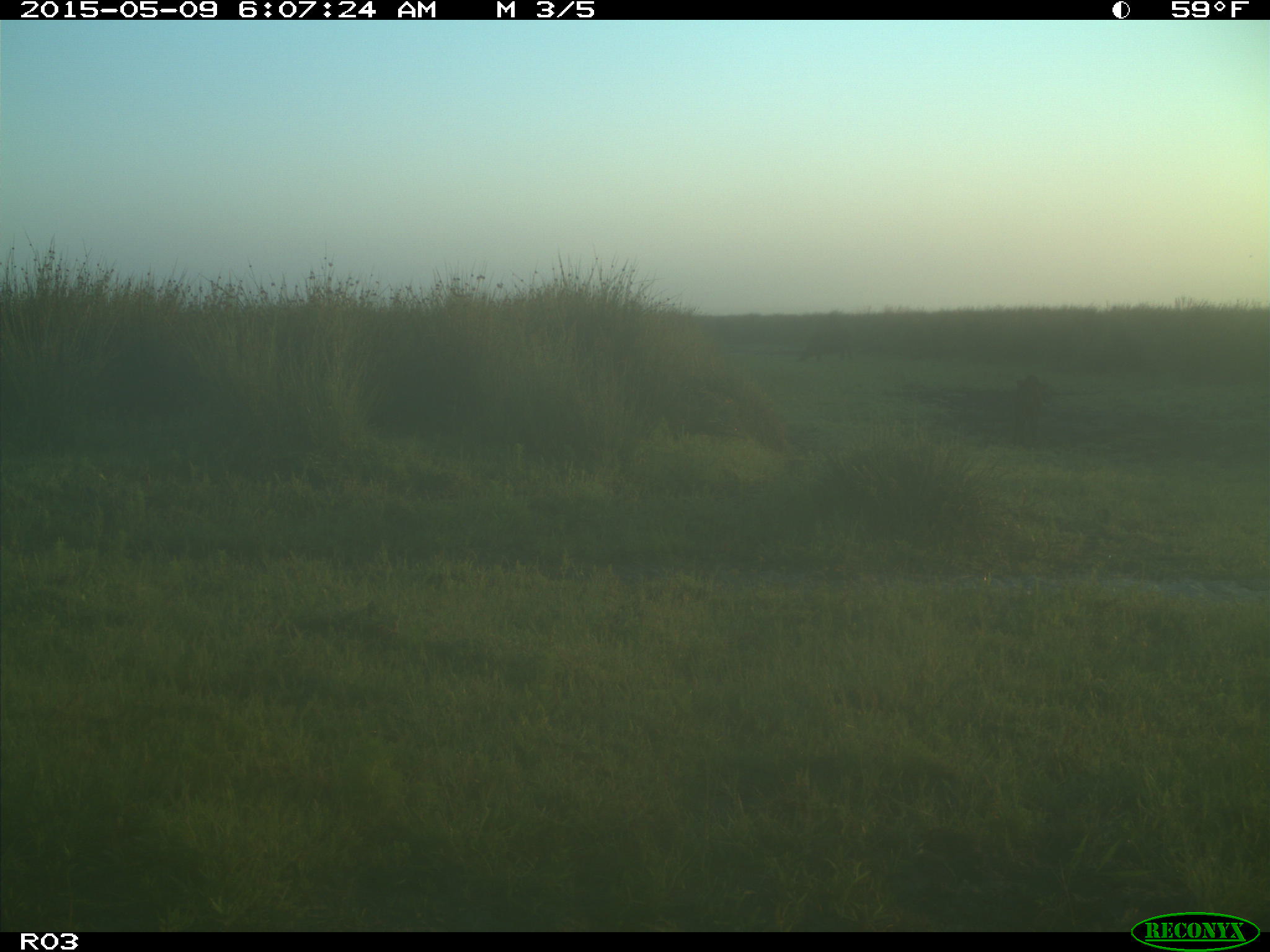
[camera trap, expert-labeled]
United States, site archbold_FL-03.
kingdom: Animalia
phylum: Chordata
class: Mammalia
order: Artiodactyla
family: Bovidae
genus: Bos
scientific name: Bos taurus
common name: domestic cow